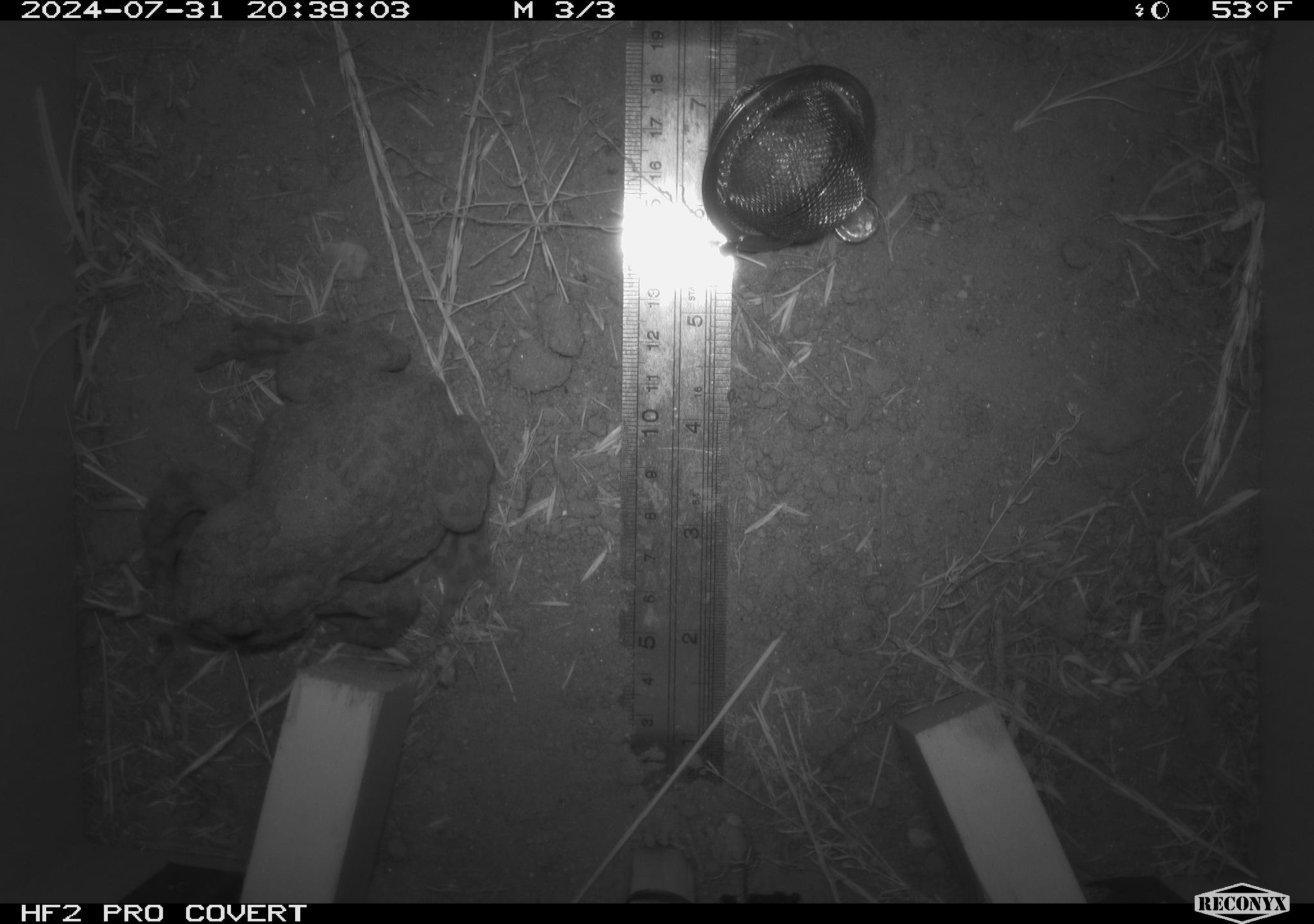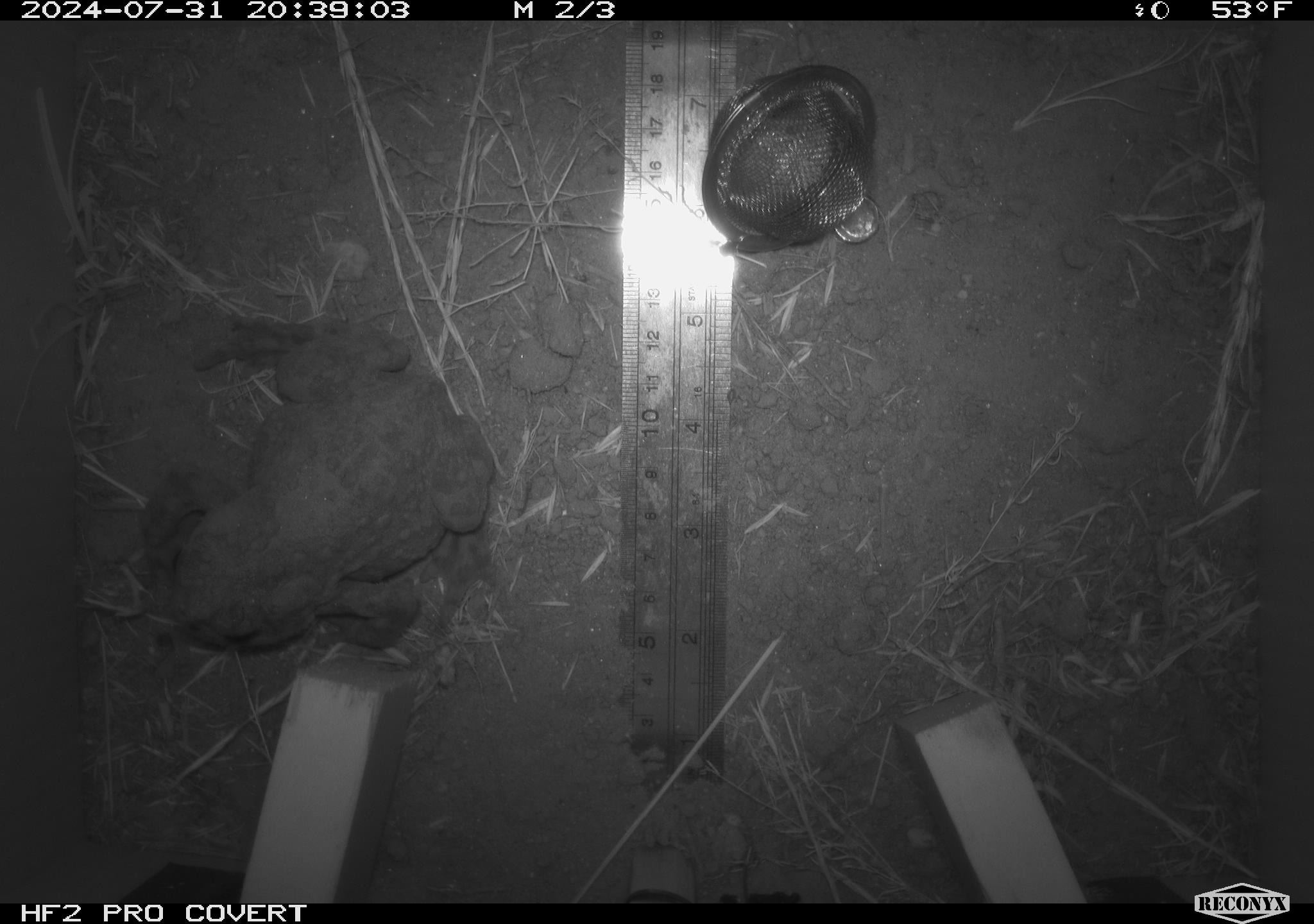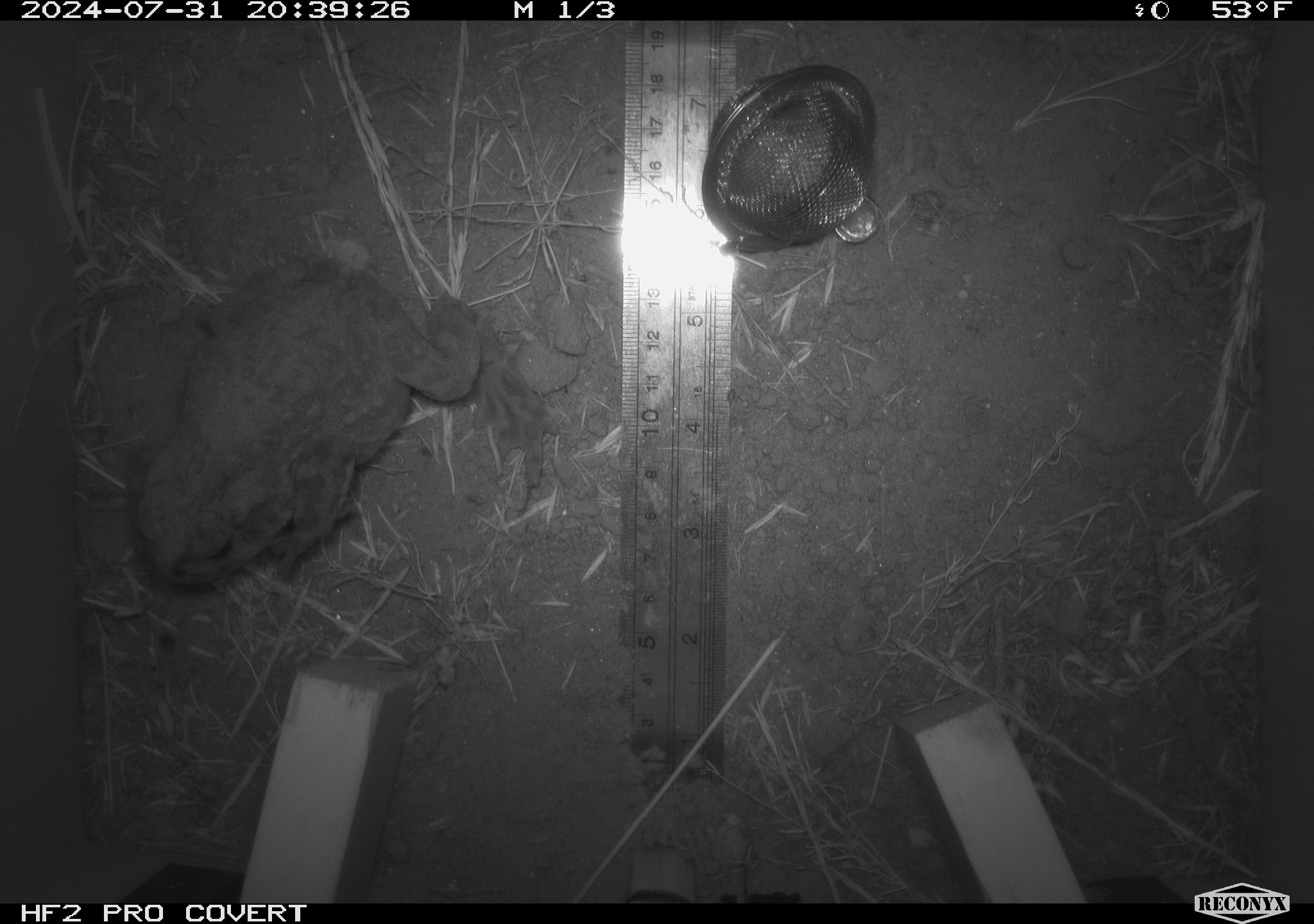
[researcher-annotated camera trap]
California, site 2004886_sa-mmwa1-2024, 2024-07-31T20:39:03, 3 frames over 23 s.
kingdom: Animalia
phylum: Chordata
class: Amphibia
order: Anura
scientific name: Anura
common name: frogs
Frogs (Anura).